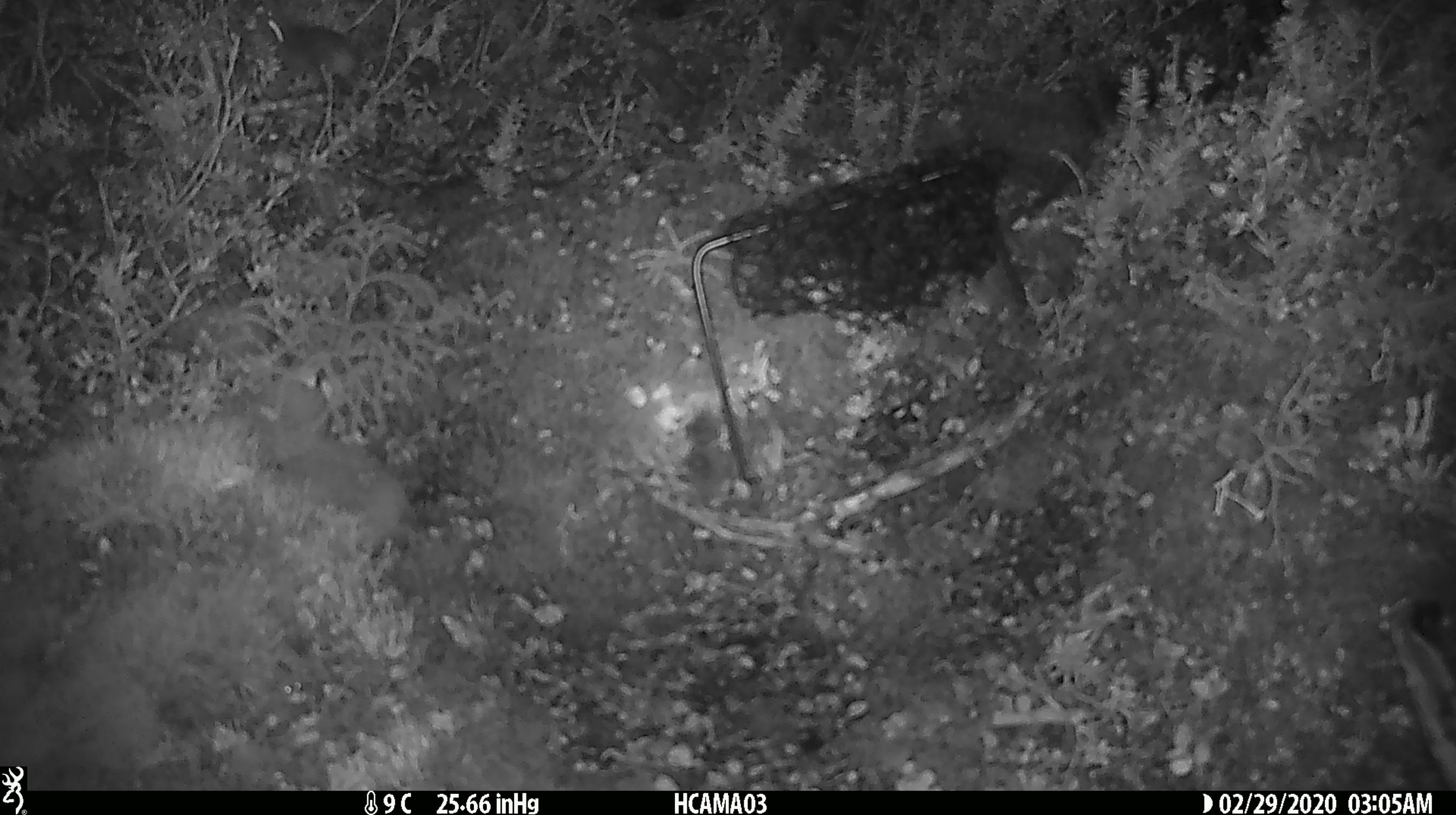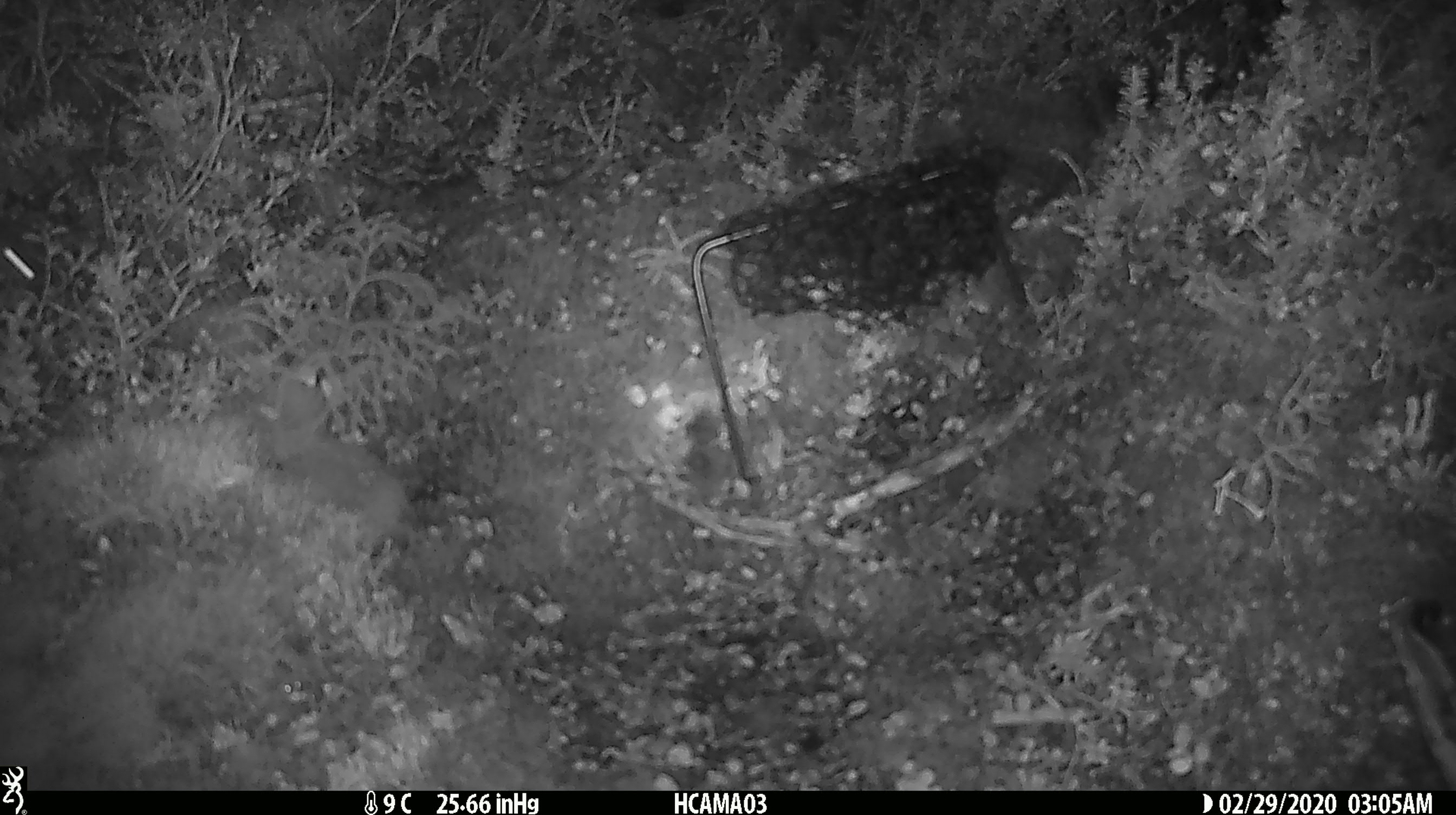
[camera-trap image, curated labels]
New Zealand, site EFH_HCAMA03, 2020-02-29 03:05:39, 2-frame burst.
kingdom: Animalia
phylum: Chordata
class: Mammalia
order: Rodentia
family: Muridae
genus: Mus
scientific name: Mus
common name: mouse